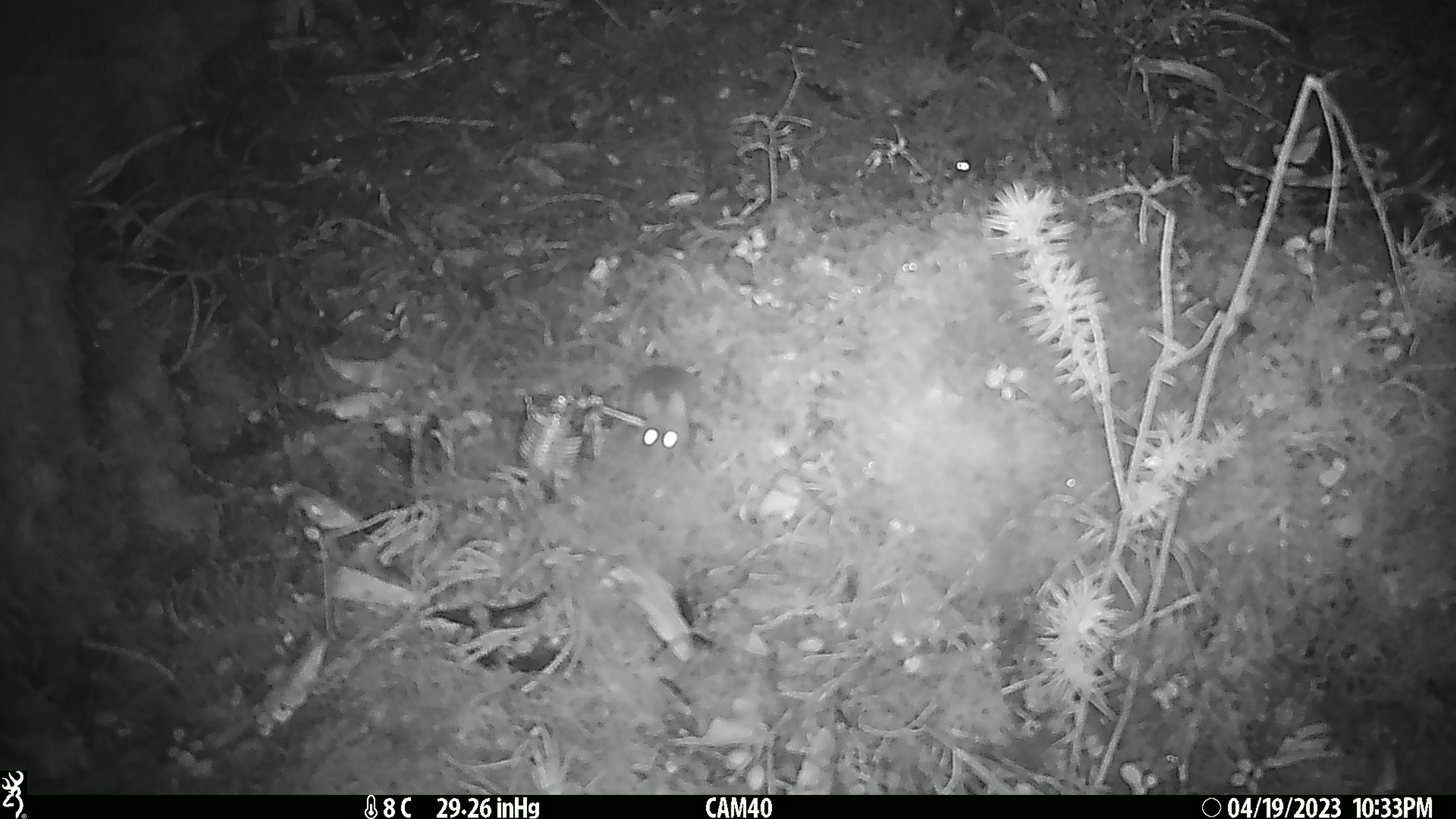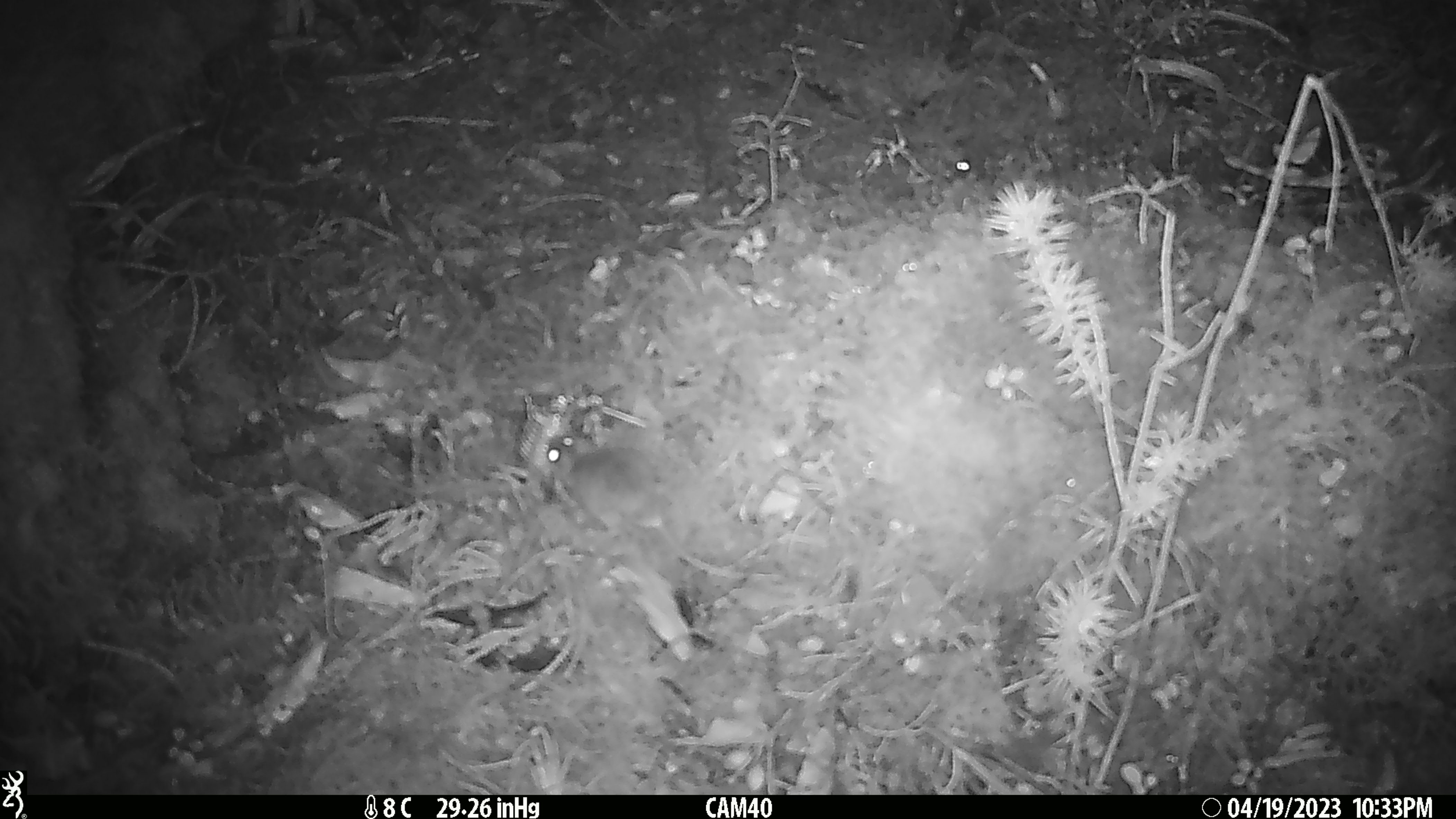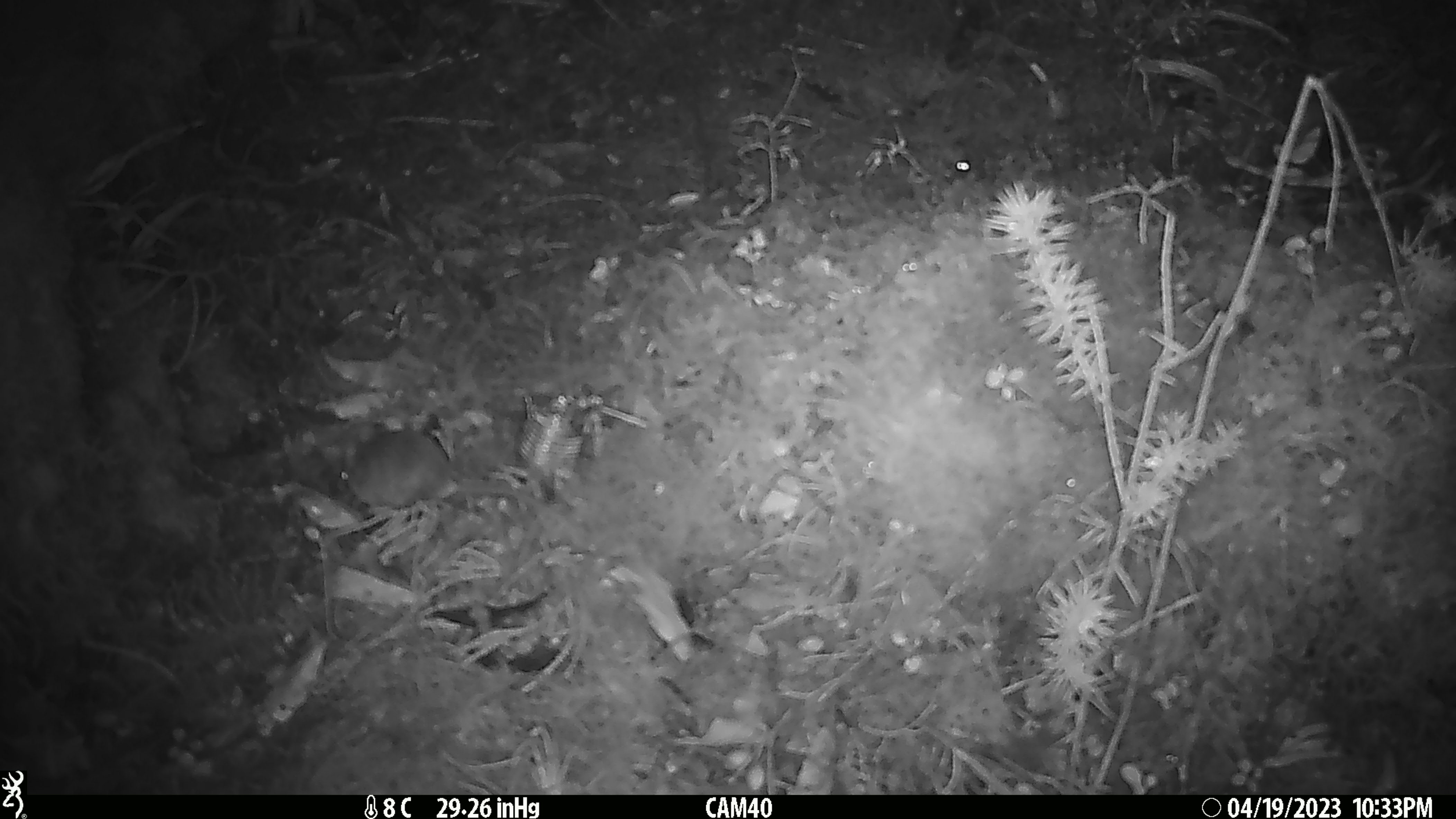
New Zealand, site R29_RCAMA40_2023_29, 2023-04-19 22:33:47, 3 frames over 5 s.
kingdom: Animalia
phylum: Chordata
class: Mammalia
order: Rodentia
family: Muridae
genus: Mus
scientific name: Mus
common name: mouse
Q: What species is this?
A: Mouse (Mus).